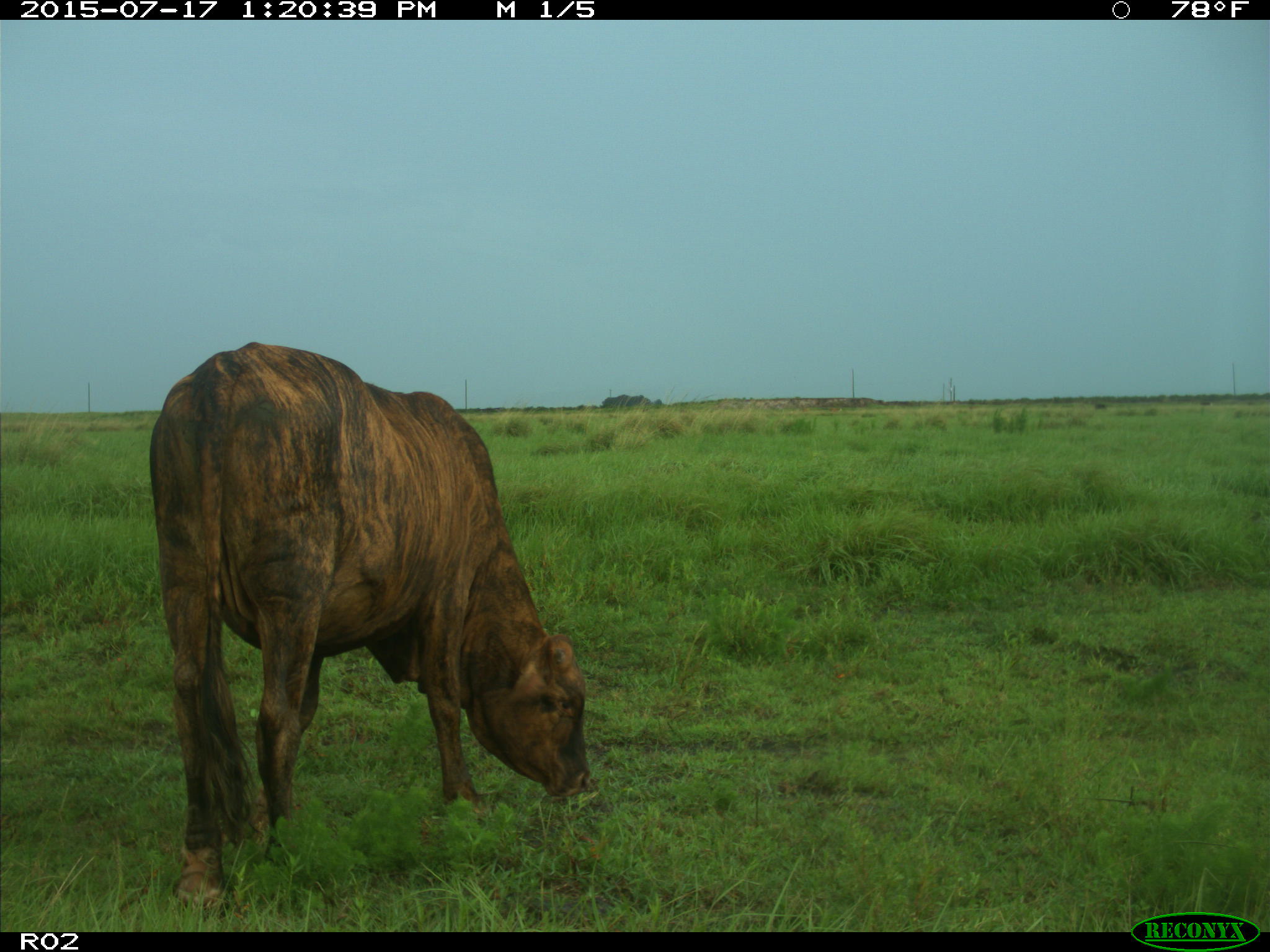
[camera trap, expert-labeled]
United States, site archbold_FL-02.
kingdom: Animalia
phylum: Chordata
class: Mammalia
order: Artiodactyla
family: Bovidae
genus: Bos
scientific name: Bos taurus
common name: domestic cow